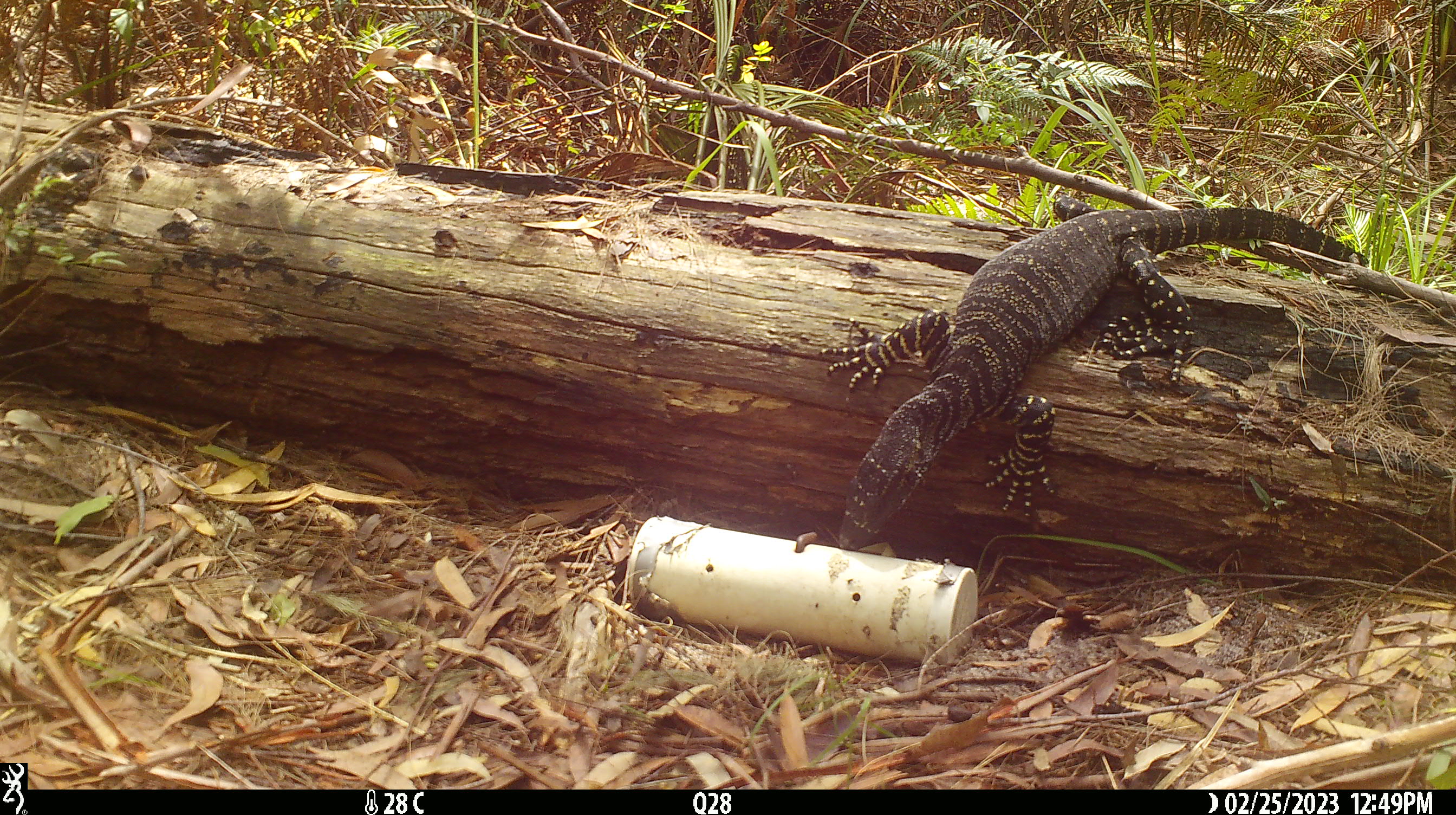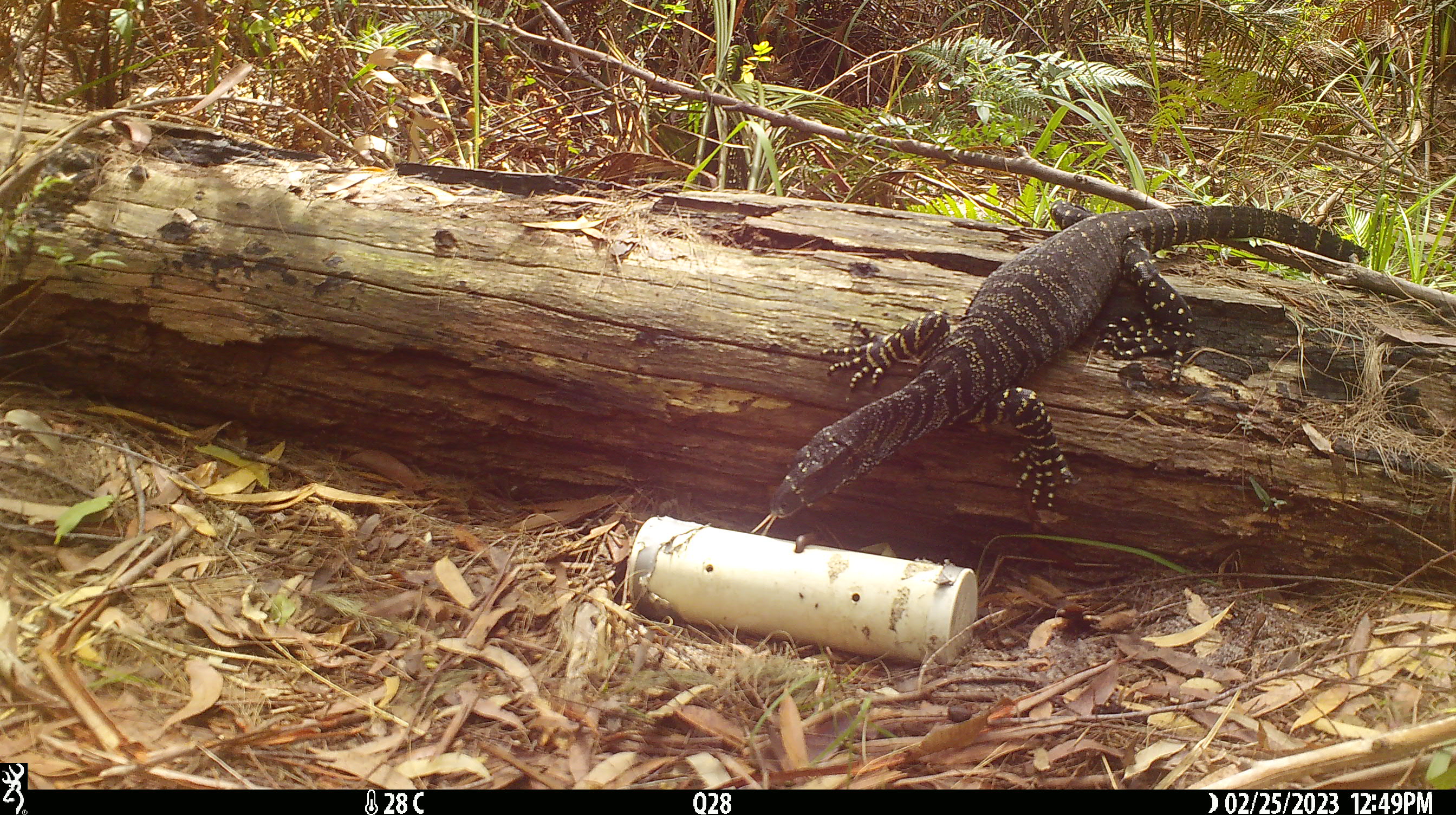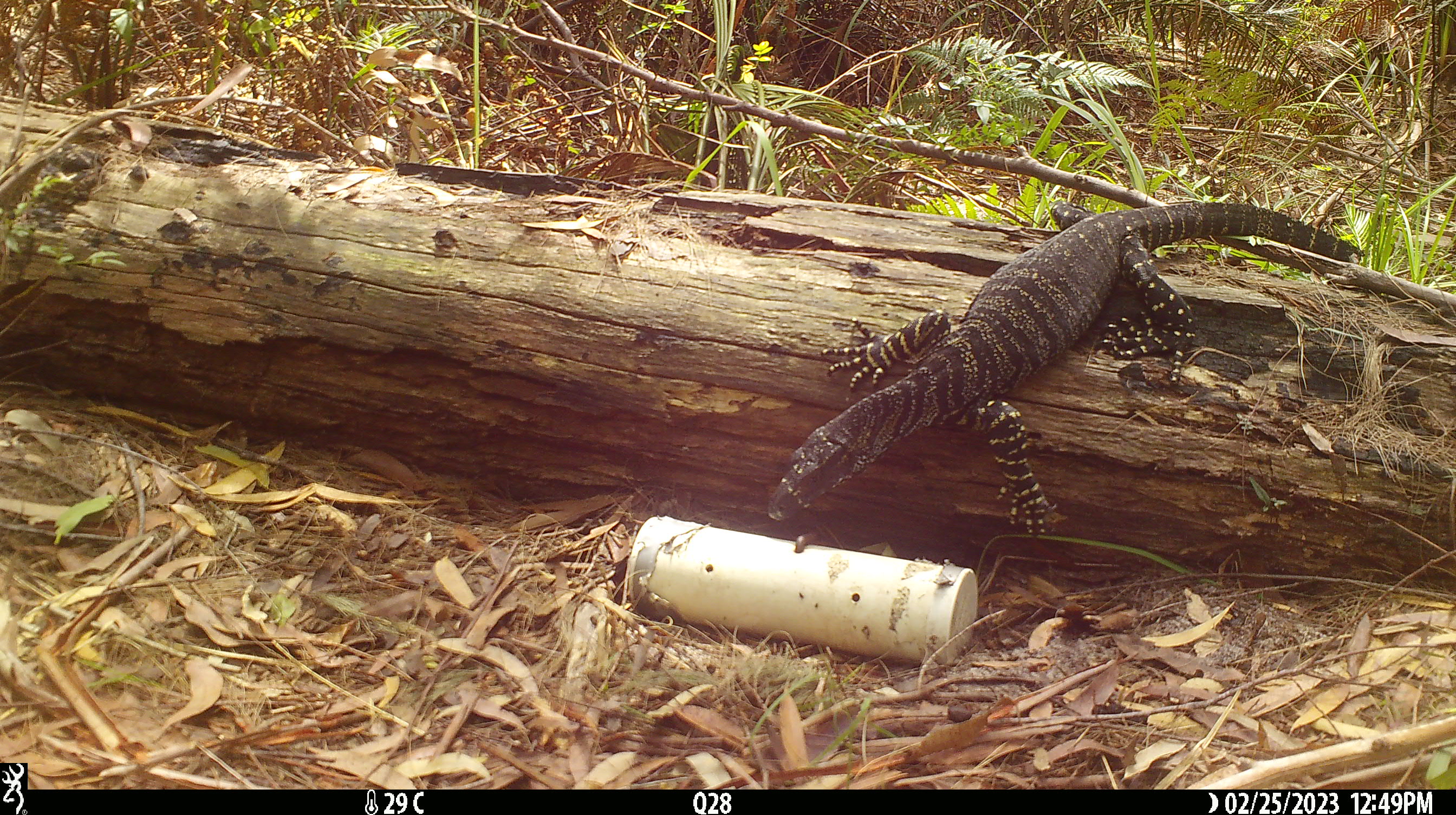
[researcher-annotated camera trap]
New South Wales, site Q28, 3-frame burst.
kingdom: Animalia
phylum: Chordata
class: Reptilia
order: Squamata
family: Varanidae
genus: Varanus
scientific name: Varanus varius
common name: lace monitor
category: goanna